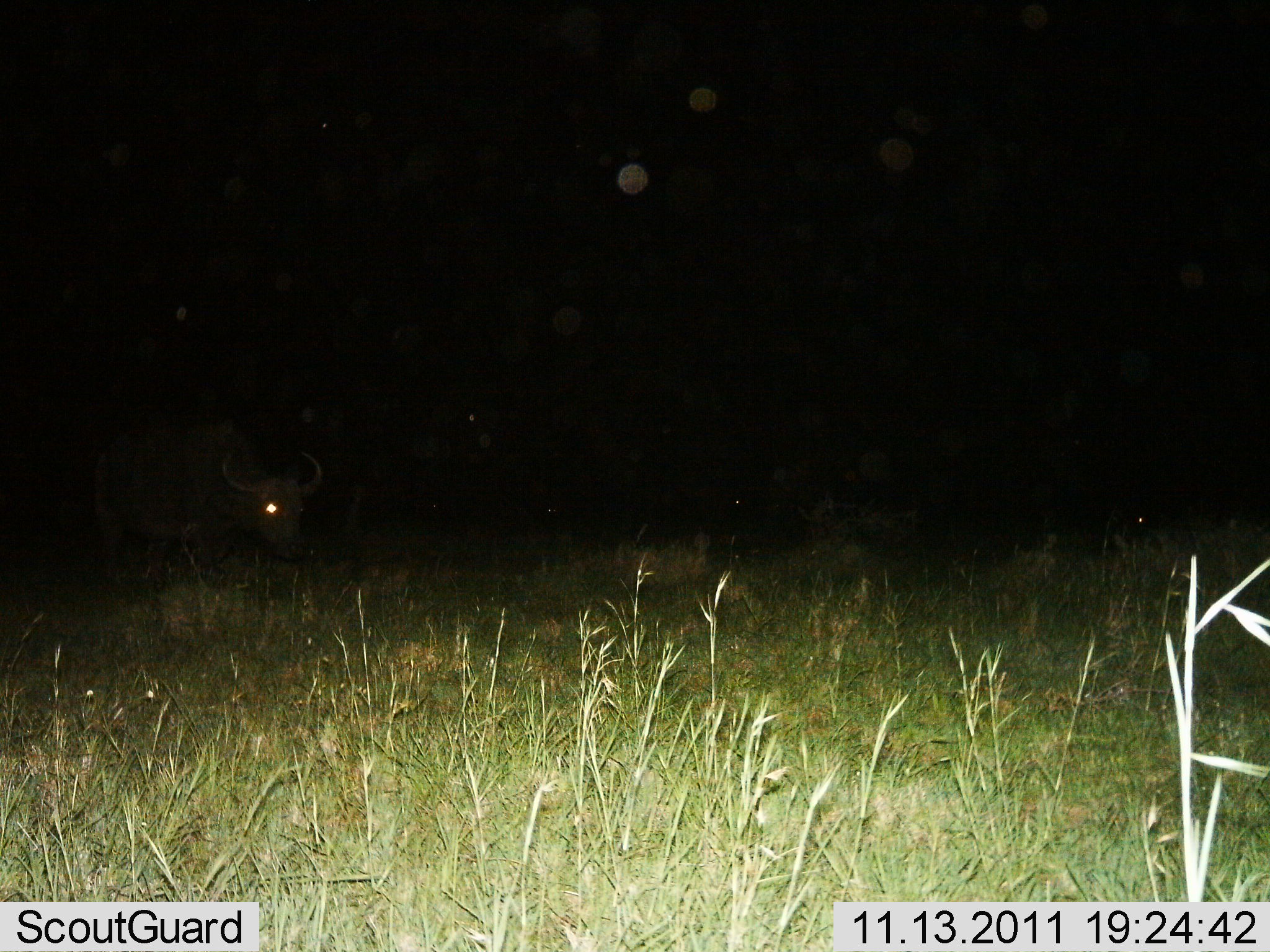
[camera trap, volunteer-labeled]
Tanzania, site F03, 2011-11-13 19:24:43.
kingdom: Animalia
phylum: Chordata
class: Mammalia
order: Artiodactyla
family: Bovidae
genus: Syncerus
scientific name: Syncerus caffer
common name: cape buffalo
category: buffalo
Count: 1.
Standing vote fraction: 91%.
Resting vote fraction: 0%.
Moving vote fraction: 0%.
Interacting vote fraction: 0%.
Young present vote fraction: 0%.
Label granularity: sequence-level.